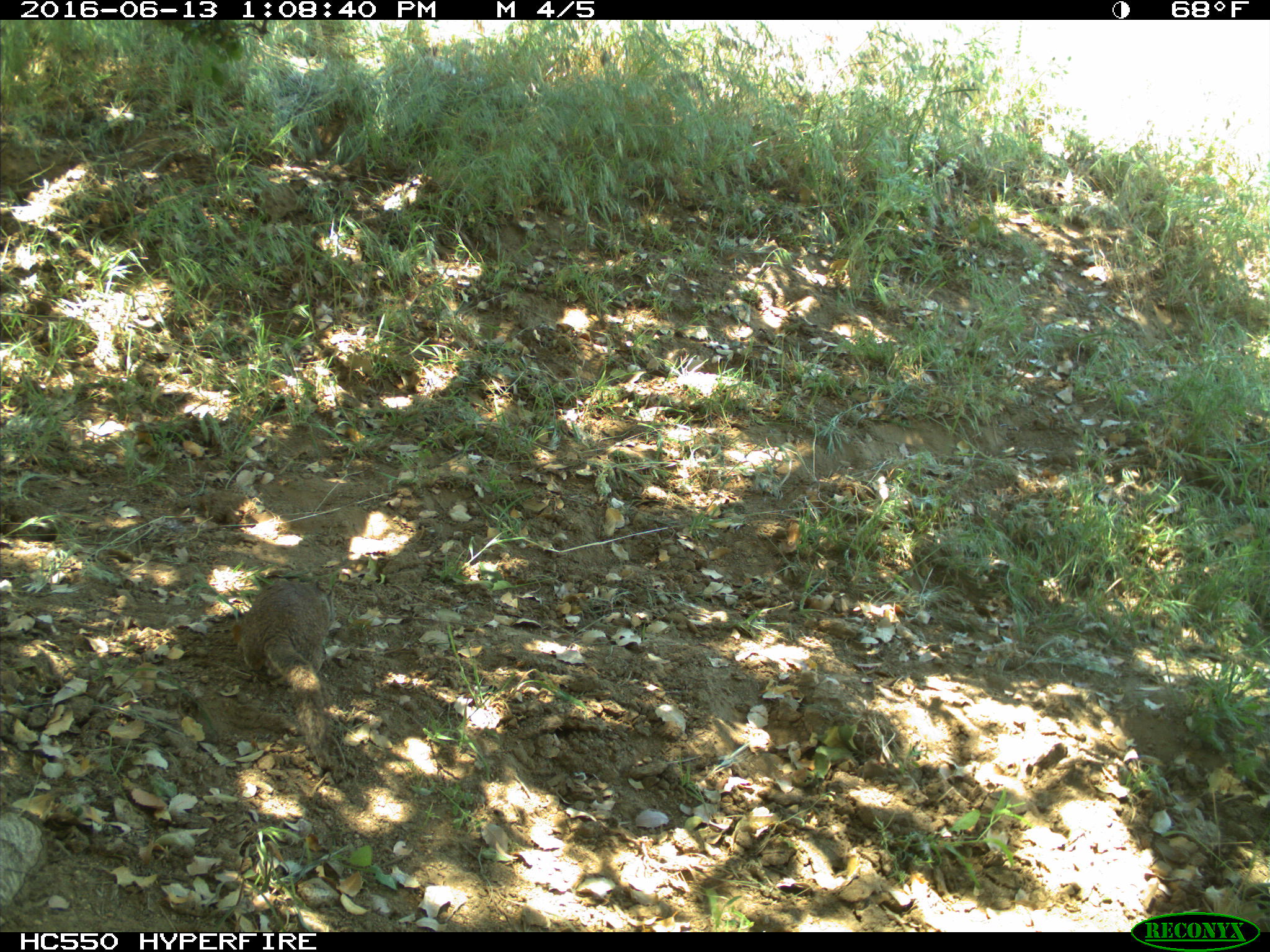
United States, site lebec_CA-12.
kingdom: Animalia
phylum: Chordata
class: Mammalia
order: Rodentia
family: Sciuridae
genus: Otospermophilus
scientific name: Otospermophilus beecheyi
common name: california ground squirrel